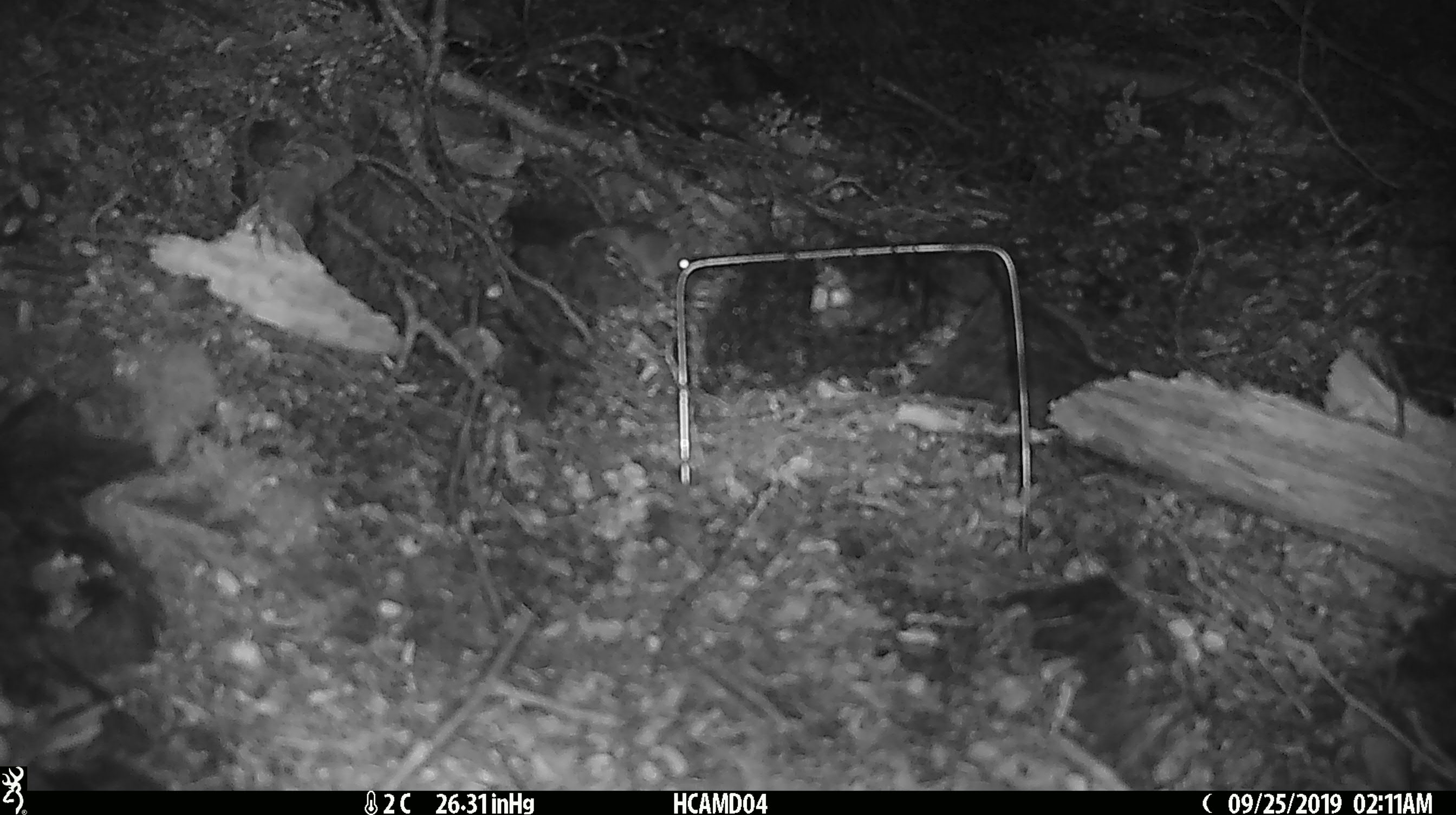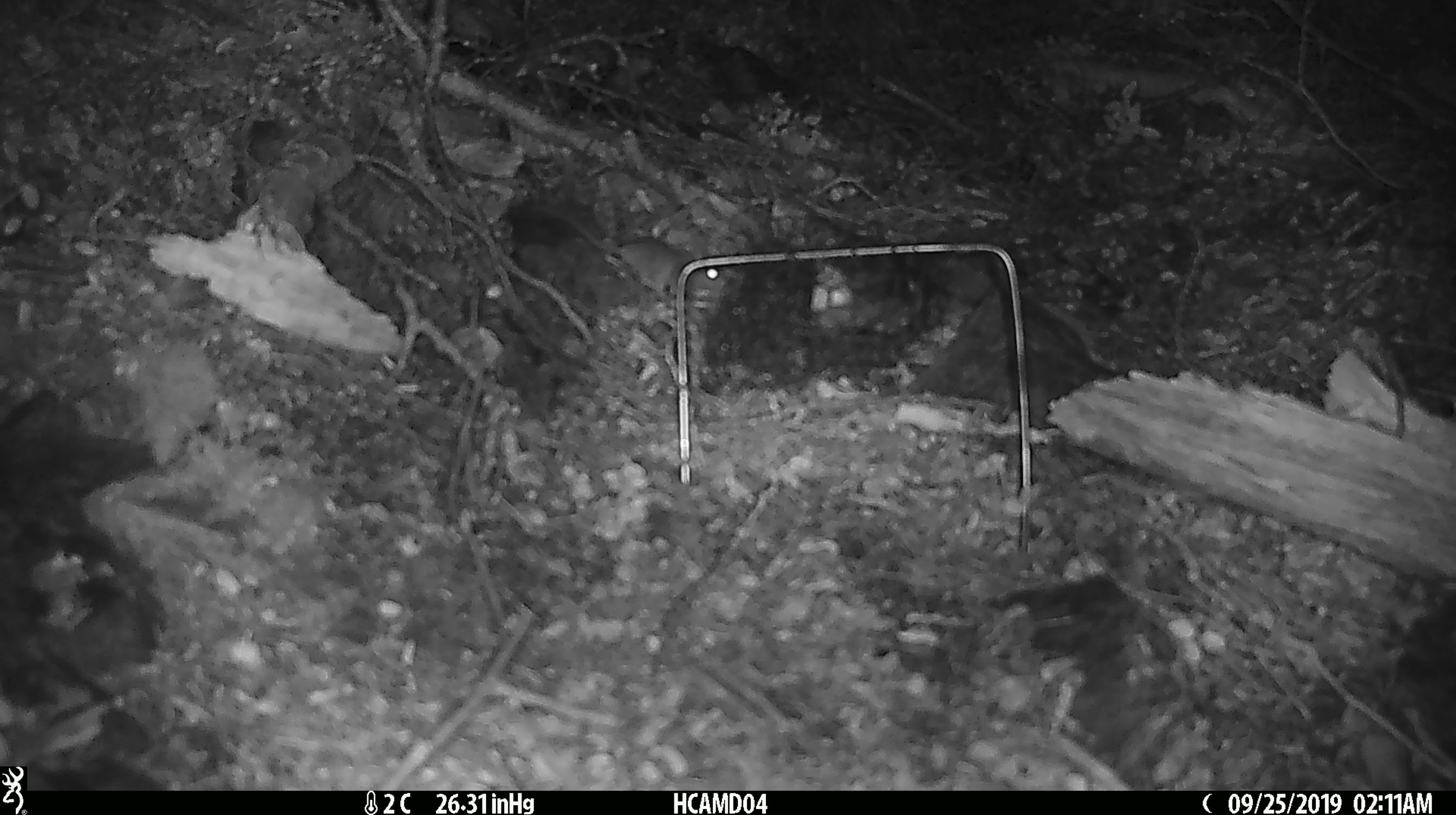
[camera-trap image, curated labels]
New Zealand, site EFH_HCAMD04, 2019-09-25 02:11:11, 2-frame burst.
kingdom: Animalia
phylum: Chordata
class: Mammalia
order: Rodentia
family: Muridae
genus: Mus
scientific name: Mus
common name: mouse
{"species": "mouse (Mus)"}